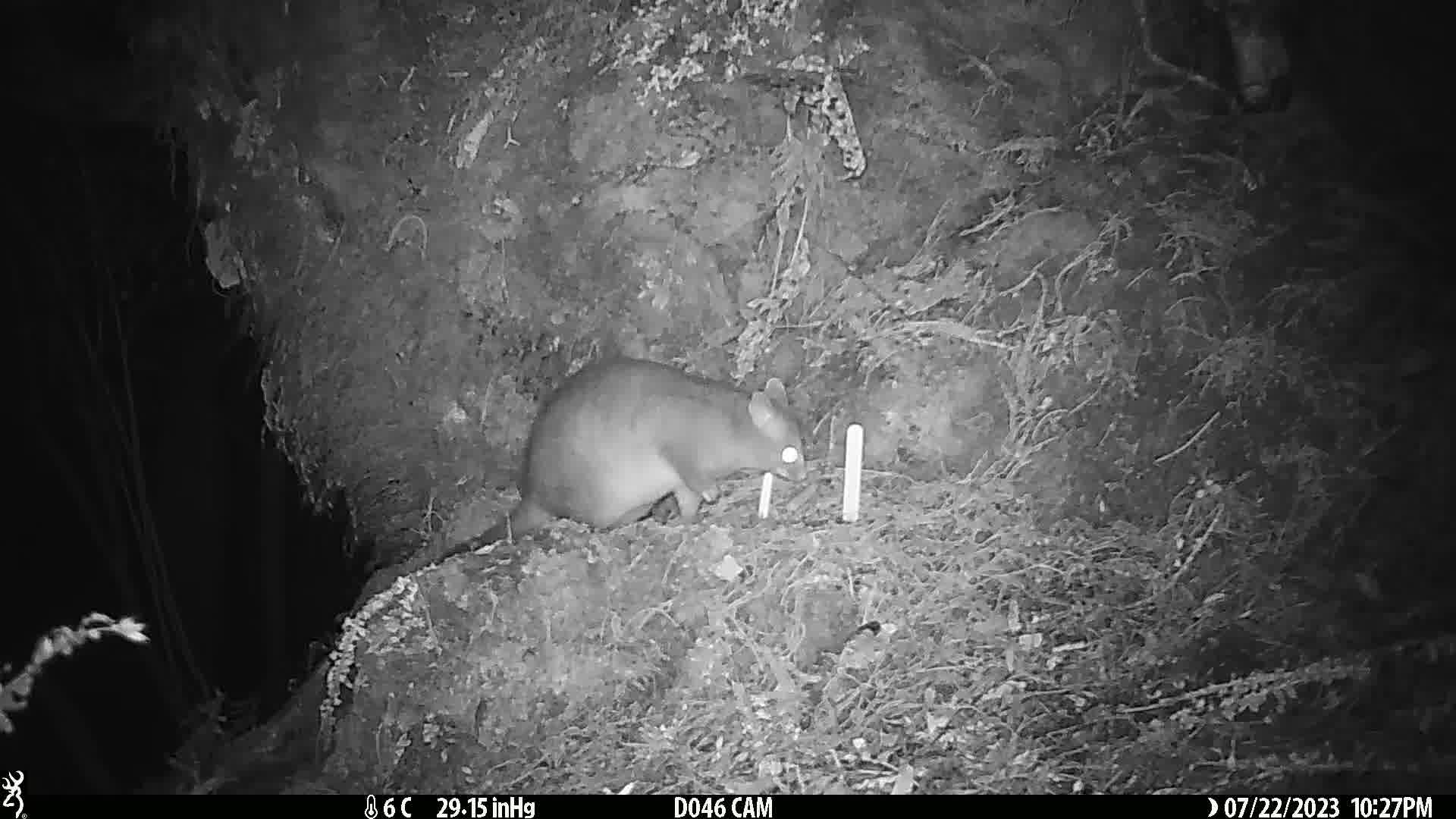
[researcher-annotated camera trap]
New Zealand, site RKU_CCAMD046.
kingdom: Animalia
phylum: Chordata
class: Mammalia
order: Diprotodontia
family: Phalangeridae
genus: Trichosurus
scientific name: Trichosurus vulpecula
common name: common brushtail possum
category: possum